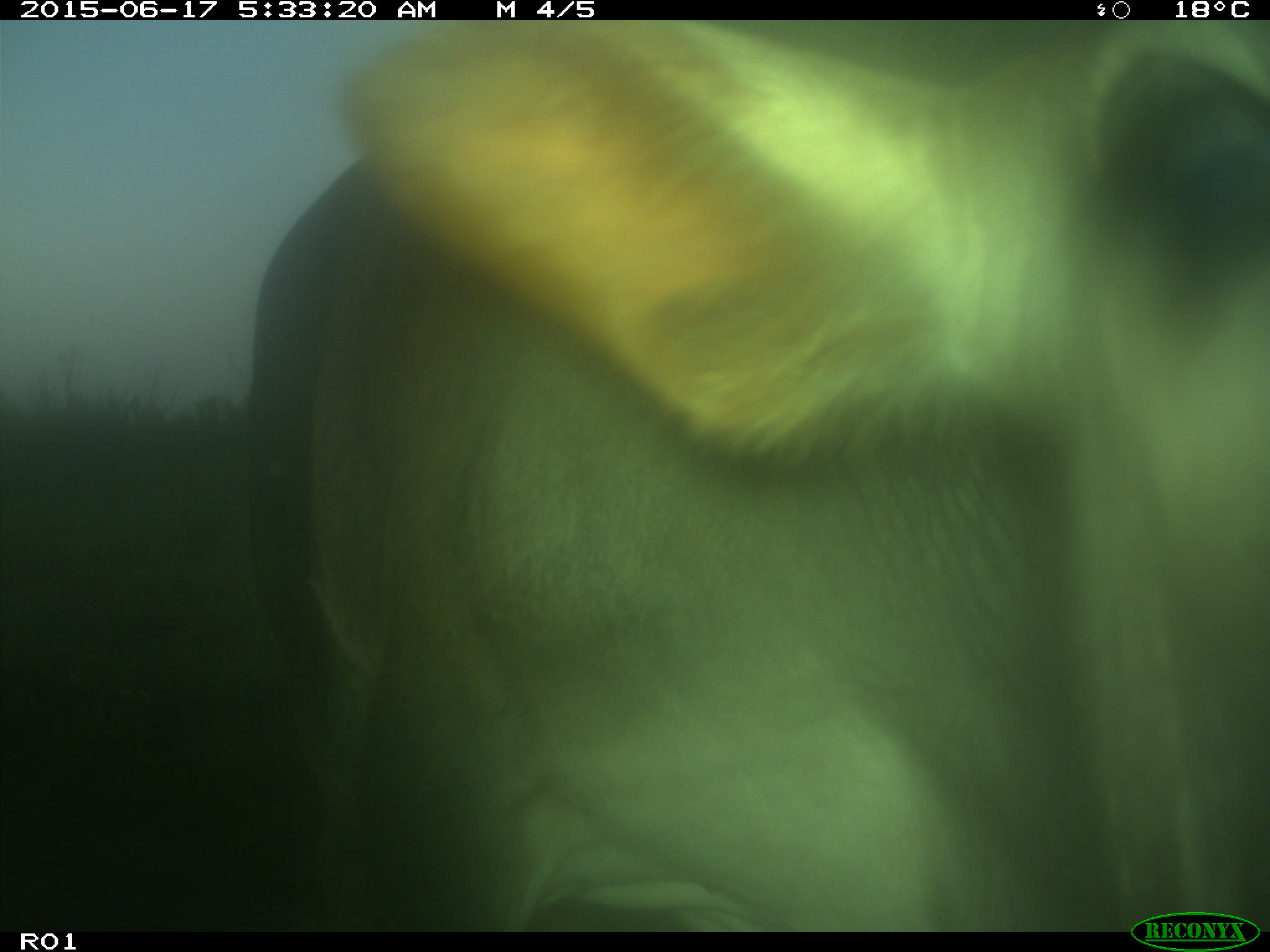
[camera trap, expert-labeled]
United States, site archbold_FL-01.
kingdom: Animalia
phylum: Chordata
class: Mammalia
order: Artiodactyla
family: Bovidae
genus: Bos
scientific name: Bos taurus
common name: domestic cow